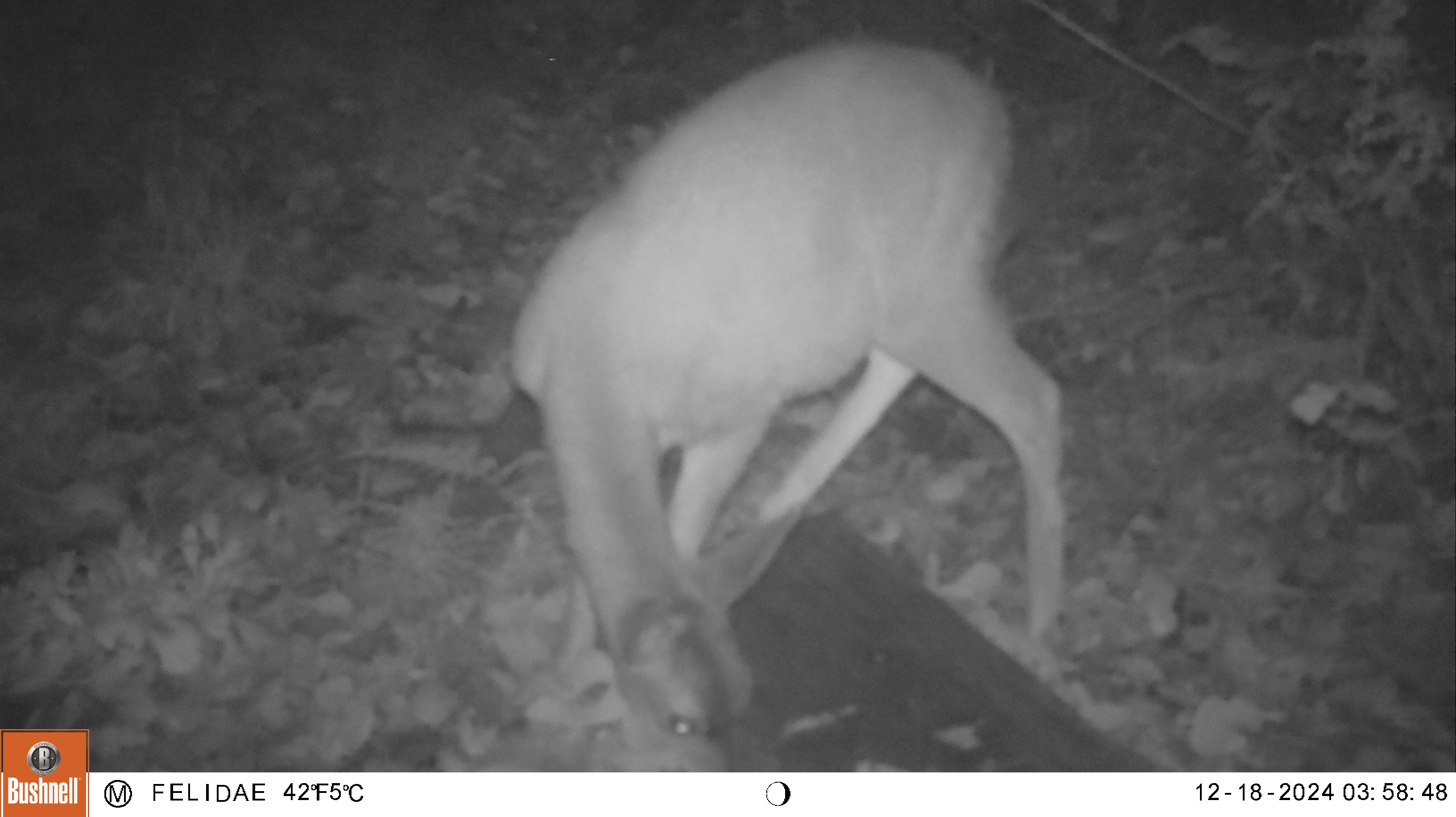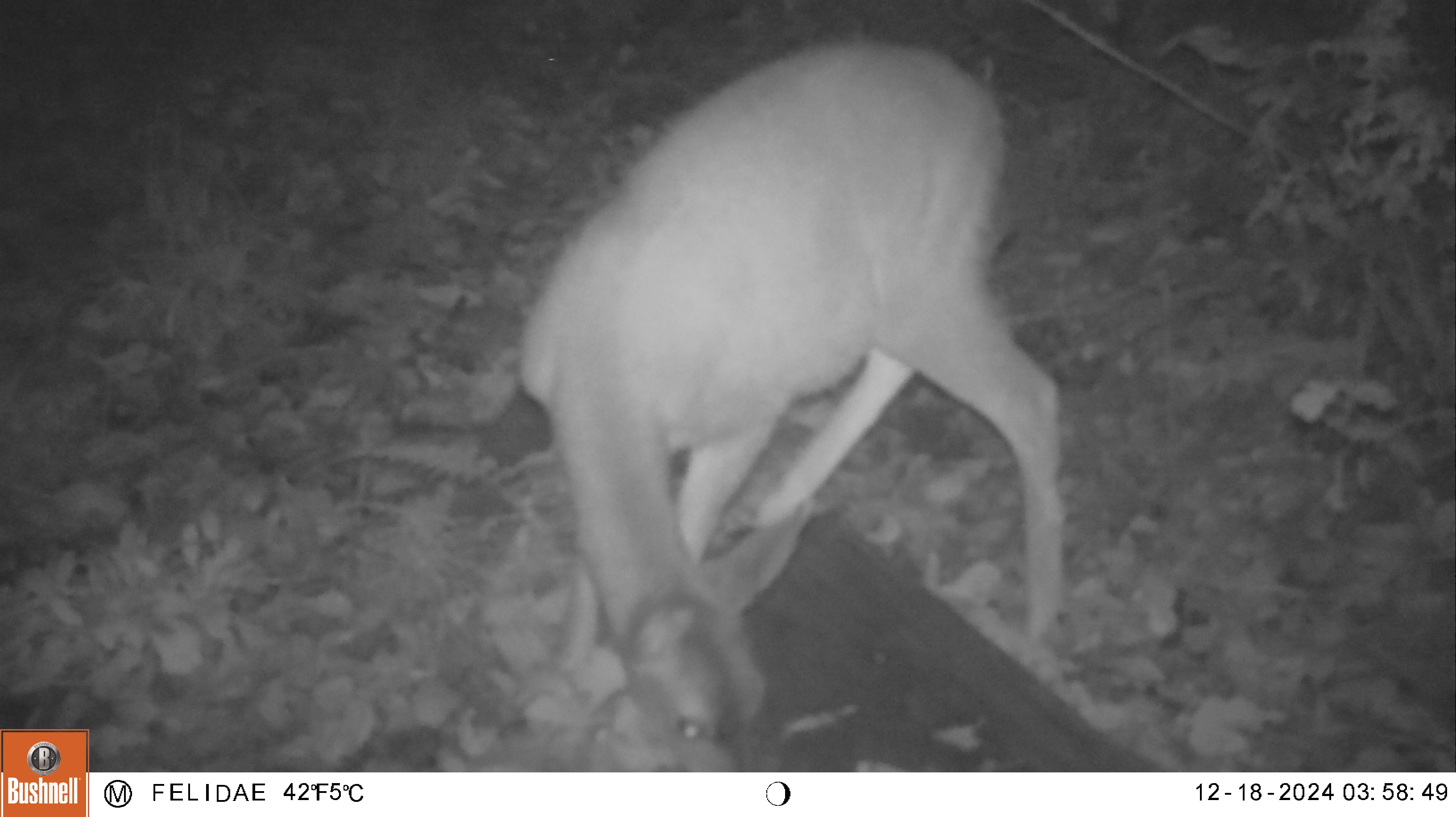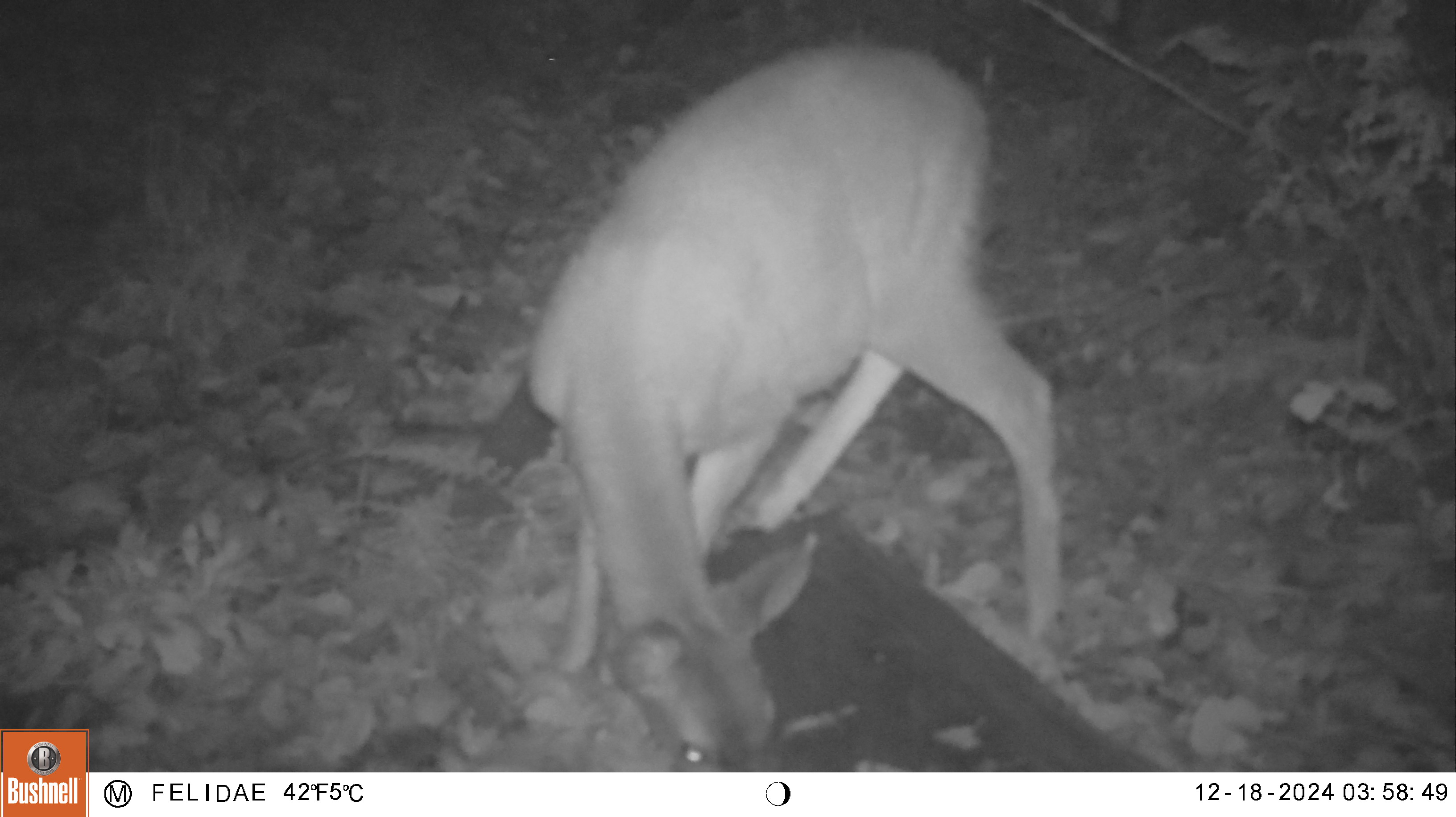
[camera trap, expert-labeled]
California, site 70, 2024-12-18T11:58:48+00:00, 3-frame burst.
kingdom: Animalia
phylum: Chordata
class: Mammalia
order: Artiodactyla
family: Cervidae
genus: Odocoileus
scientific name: Odocoileus hemionus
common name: mule deer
Mule deer (Odocoileus hemionus).